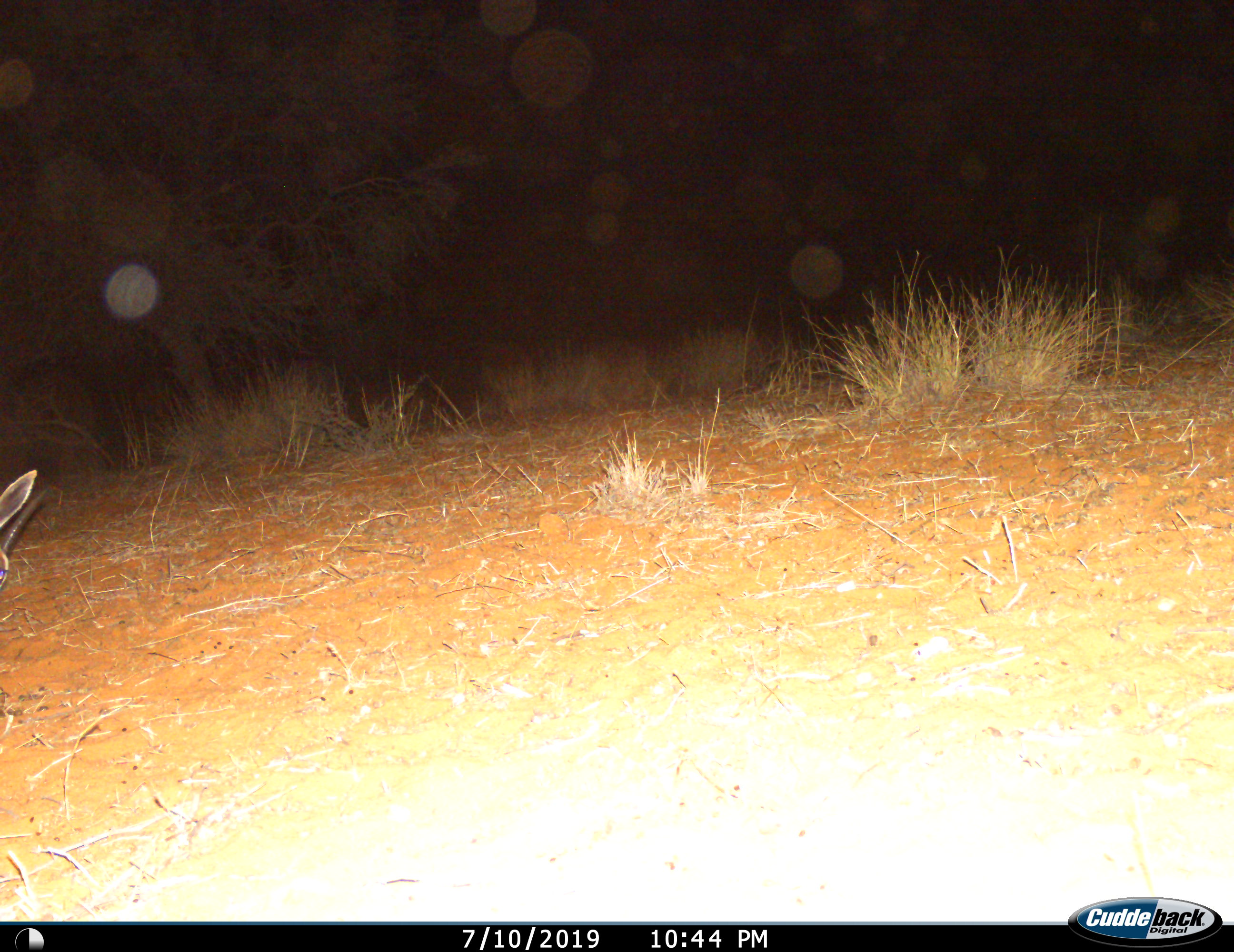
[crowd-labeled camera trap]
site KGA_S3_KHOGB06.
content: unidentified animal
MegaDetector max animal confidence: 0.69